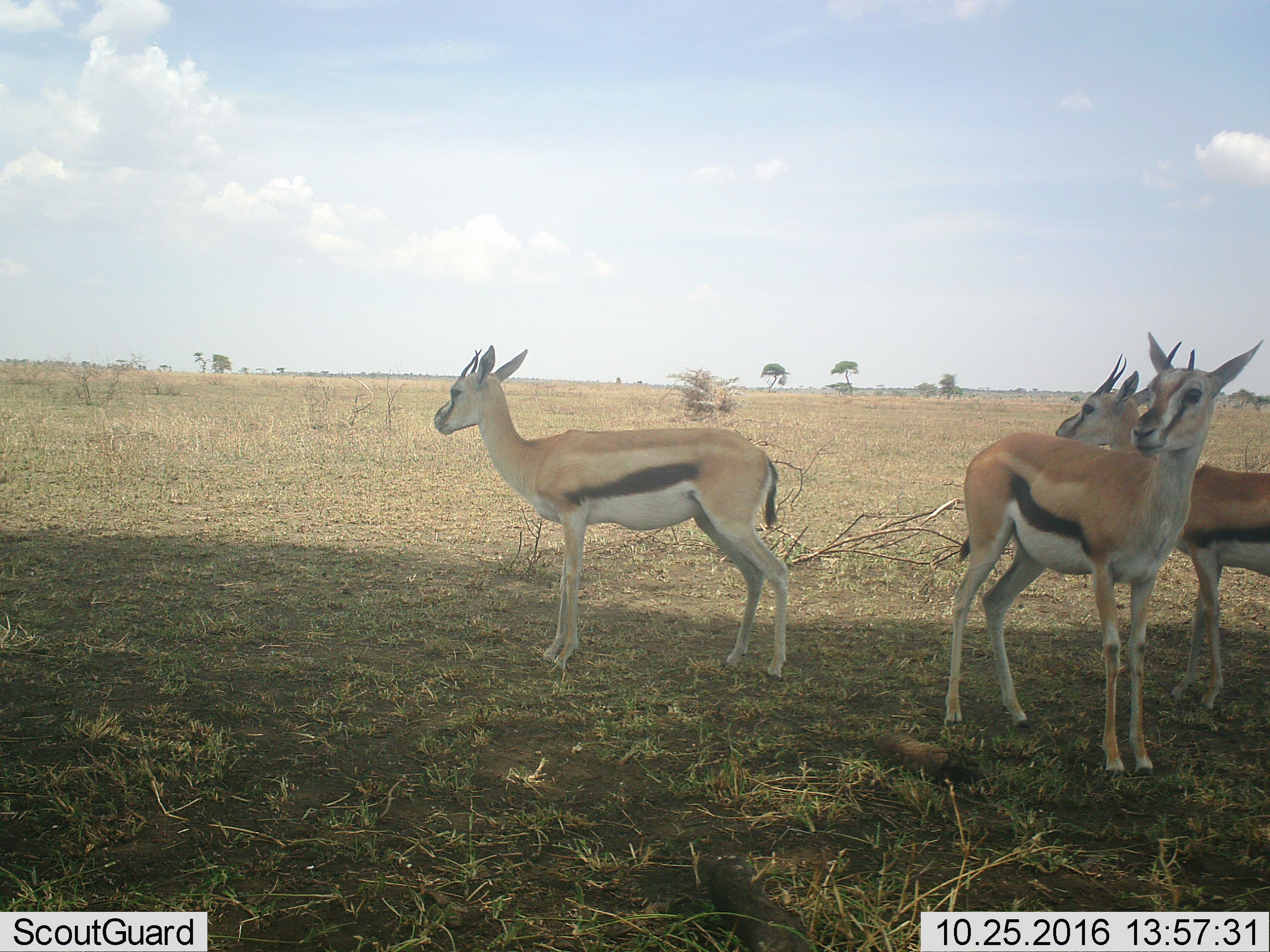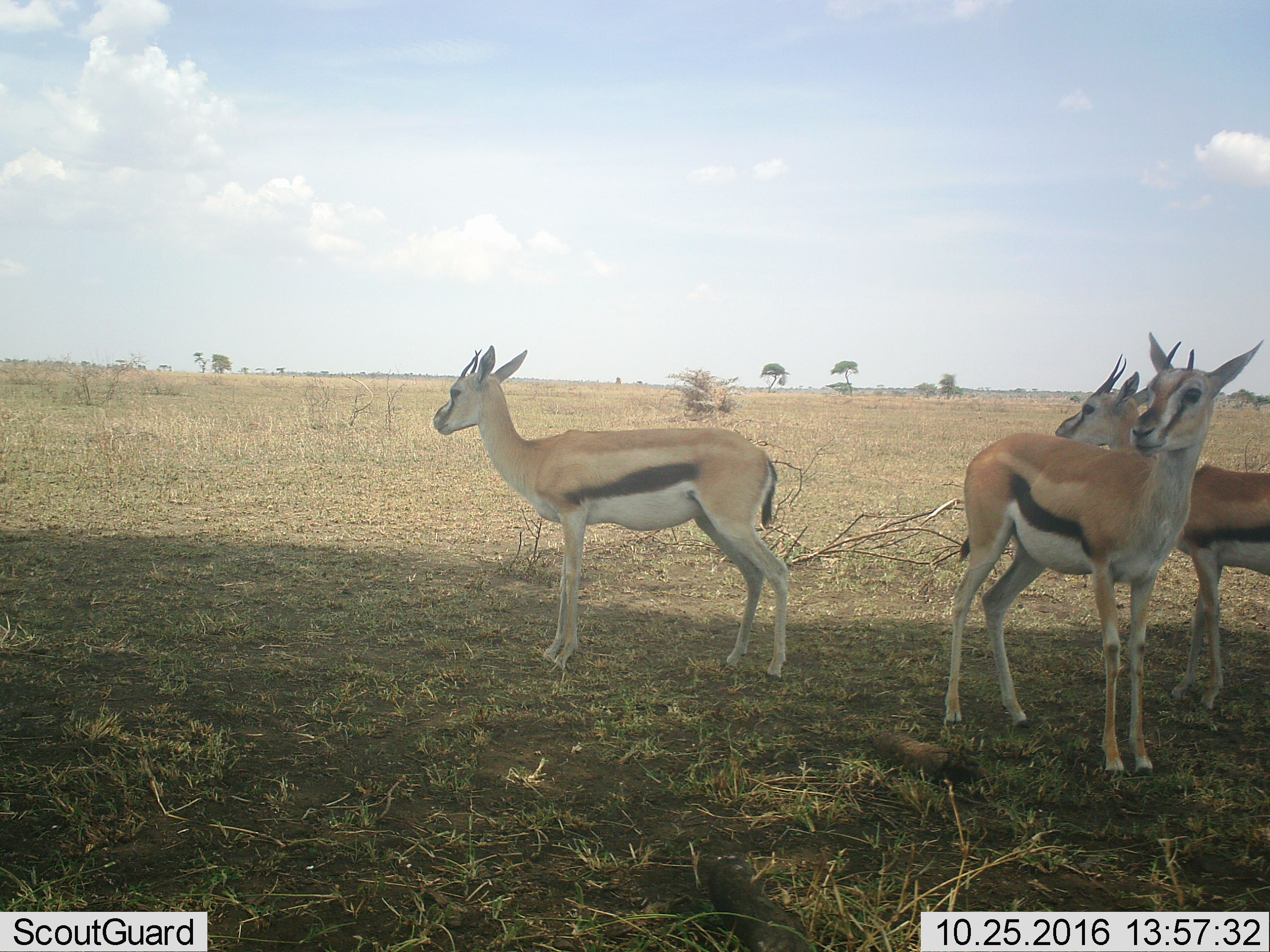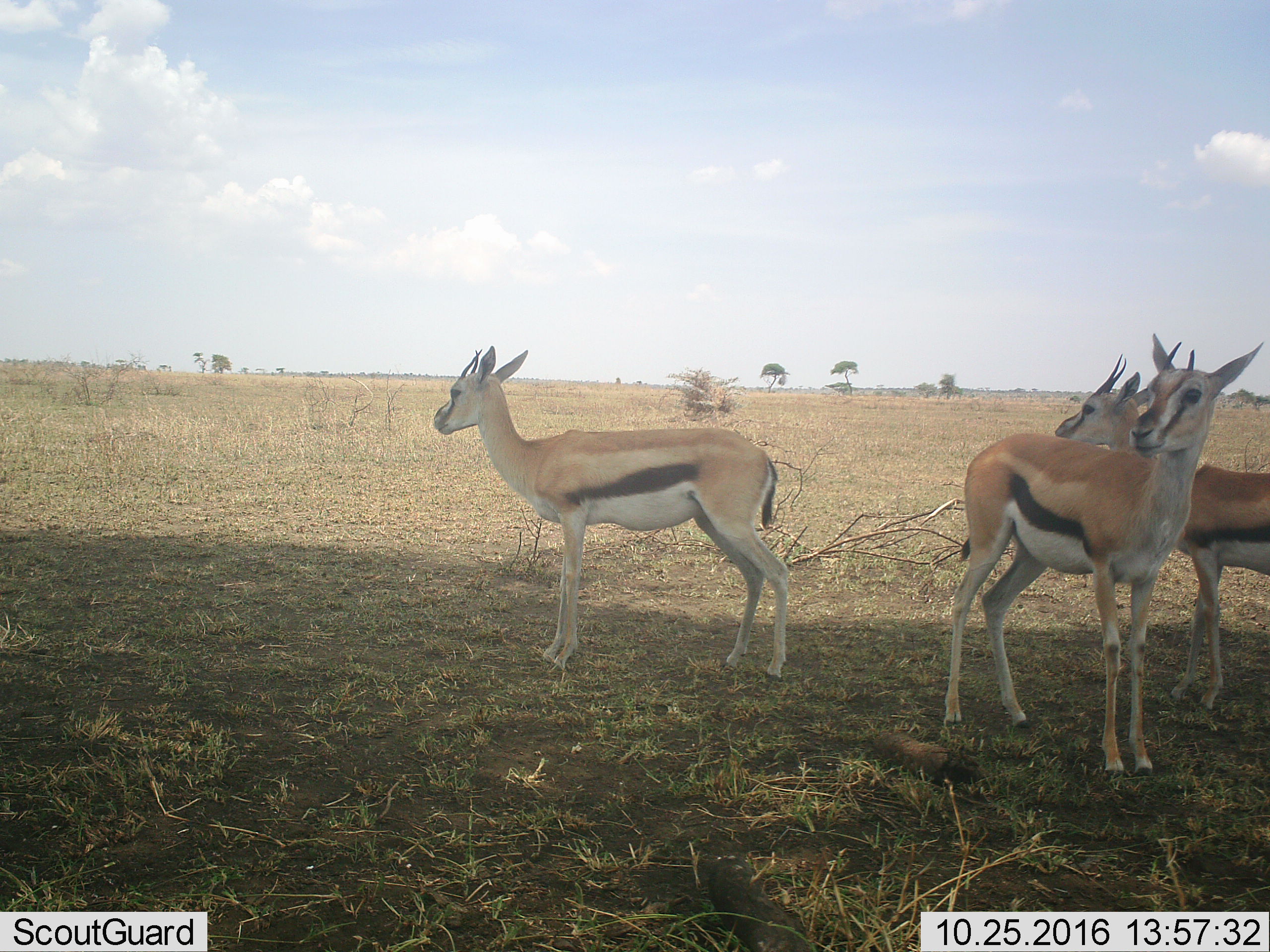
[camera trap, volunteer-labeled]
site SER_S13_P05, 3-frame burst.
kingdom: Animalia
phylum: Chordata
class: Mammalia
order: Artiodactyla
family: Bovidae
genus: Eudorcas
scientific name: Eudorcas thomsonii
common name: thomson's gazelle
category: gazellethomsons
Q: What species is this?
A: Gazellethomsons (thomson's gazelle) (Eudorcas thomsonii).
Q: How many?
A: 3.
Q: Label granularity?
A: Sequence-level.